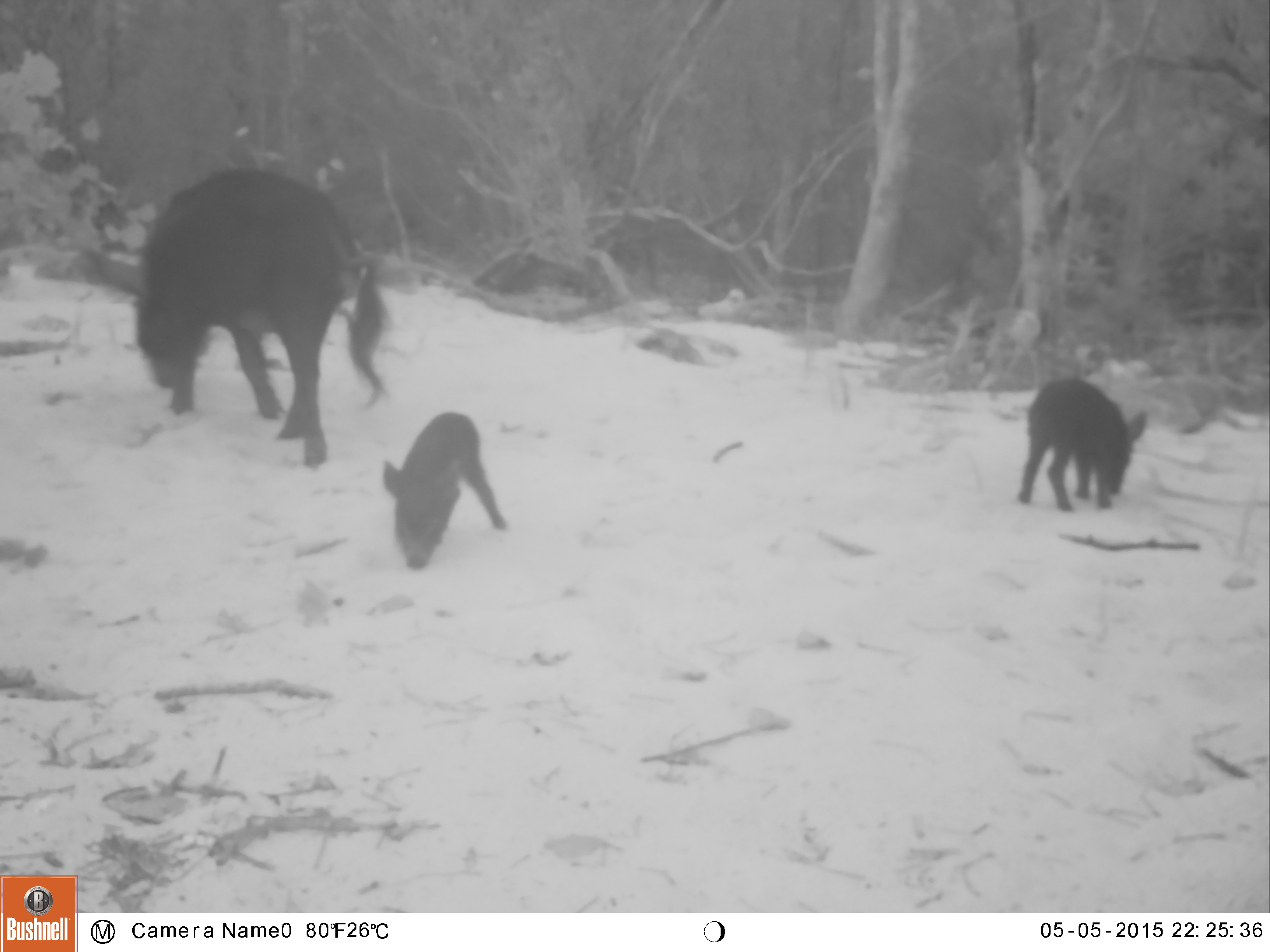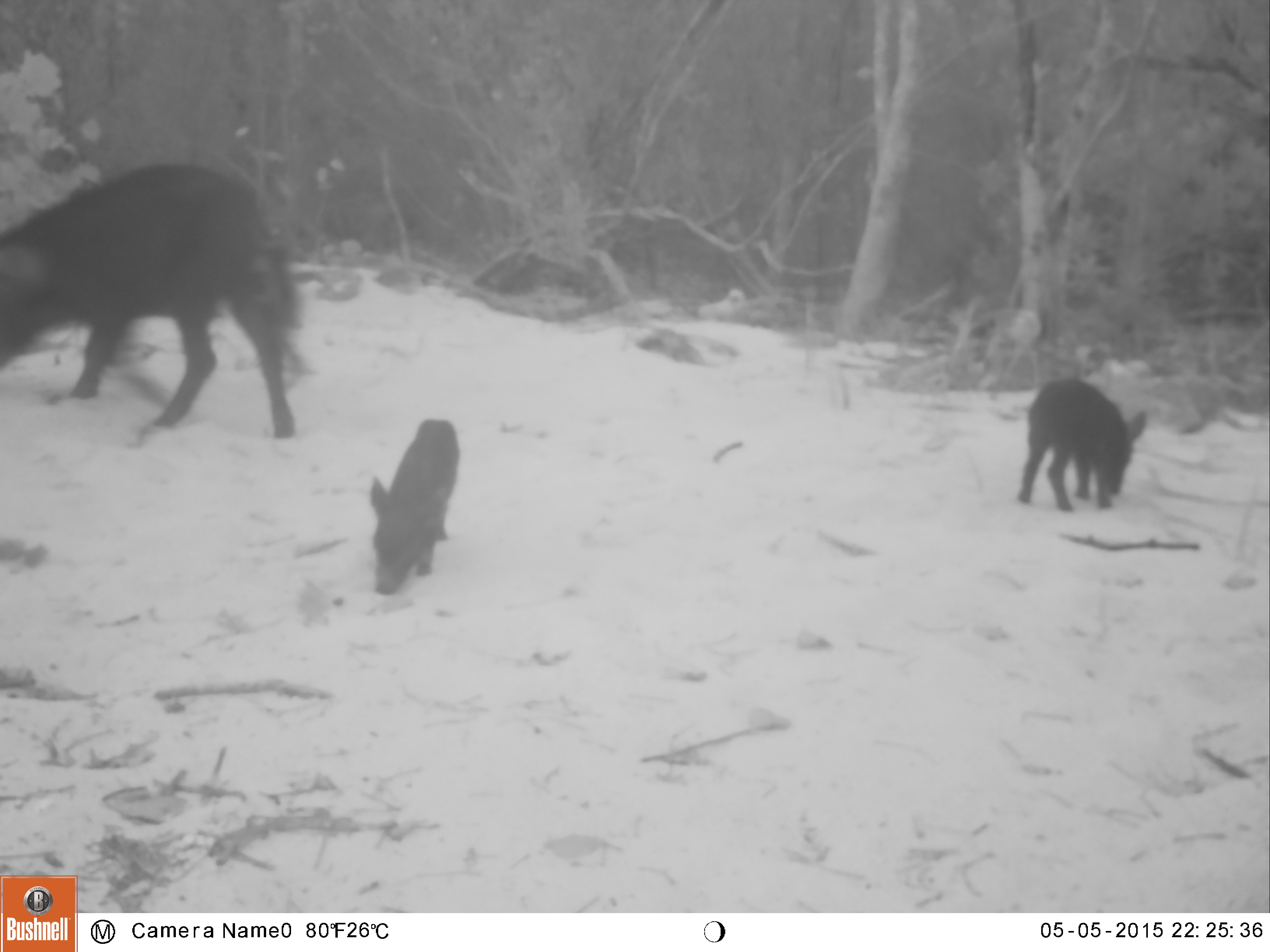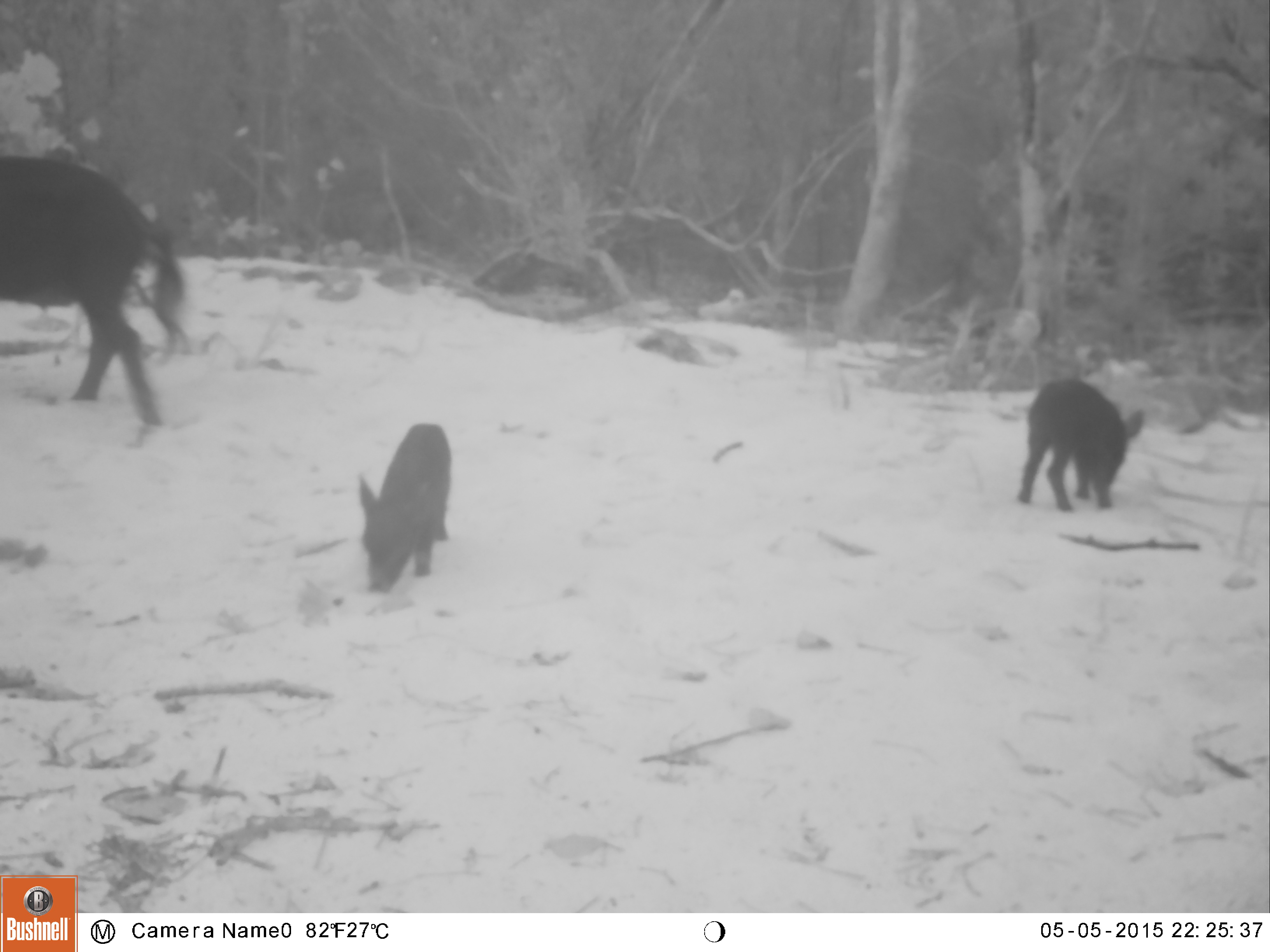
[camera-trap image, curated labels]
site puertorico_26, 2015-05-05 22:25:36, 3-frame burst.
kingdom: Animalia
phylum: Chordata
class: Mammalia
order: Artiodactyla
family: Suidae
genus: Sus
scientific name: Sus scrofa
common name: pig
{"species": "pig (Sus scrofa)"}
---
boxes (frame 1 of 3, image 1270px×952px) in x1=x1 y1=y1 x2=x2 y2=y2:
pig: x1=130 y1=166 x2=395 y2=475; x1=371 y1=411 x2=510 y2=572; x1=1013 y1=374 x2=1151 y2=519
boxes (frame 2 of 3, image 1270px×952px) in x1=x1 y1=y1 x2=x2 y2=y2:
pig: x1=0 y1=161 x2=305 y2=446; x1=346 y1=416 x2=469 y2=598; x1=1012 y1=378 x2=1152 y2=518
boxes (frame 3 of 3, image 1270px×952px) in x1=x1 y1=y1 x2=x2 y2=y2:
pig: x1=0 y1=151 x2=186 y2=448; x1=1016 y1=377 x2=1148 y2=511; x1=350 y1=423 x2=449 y2=589